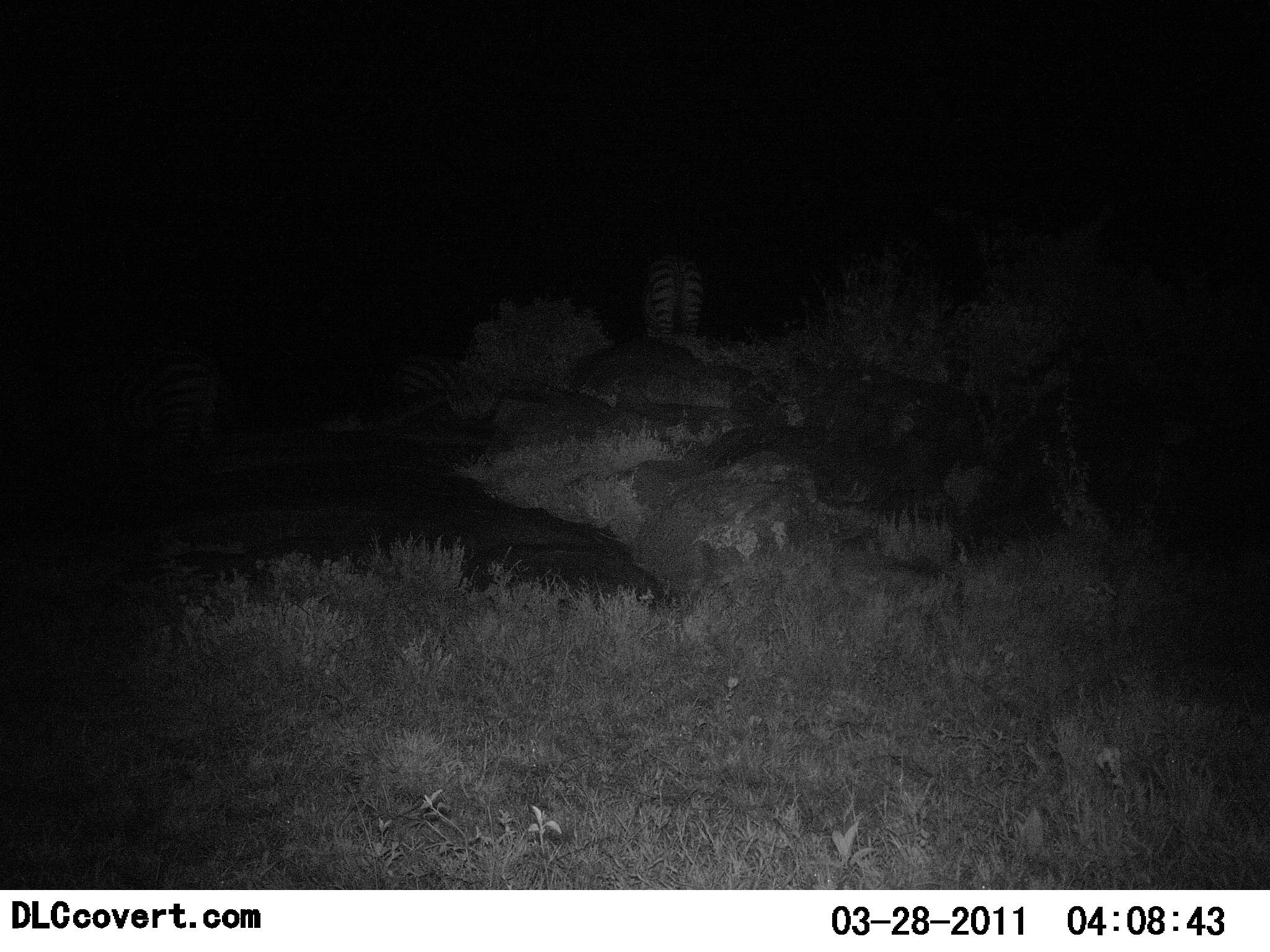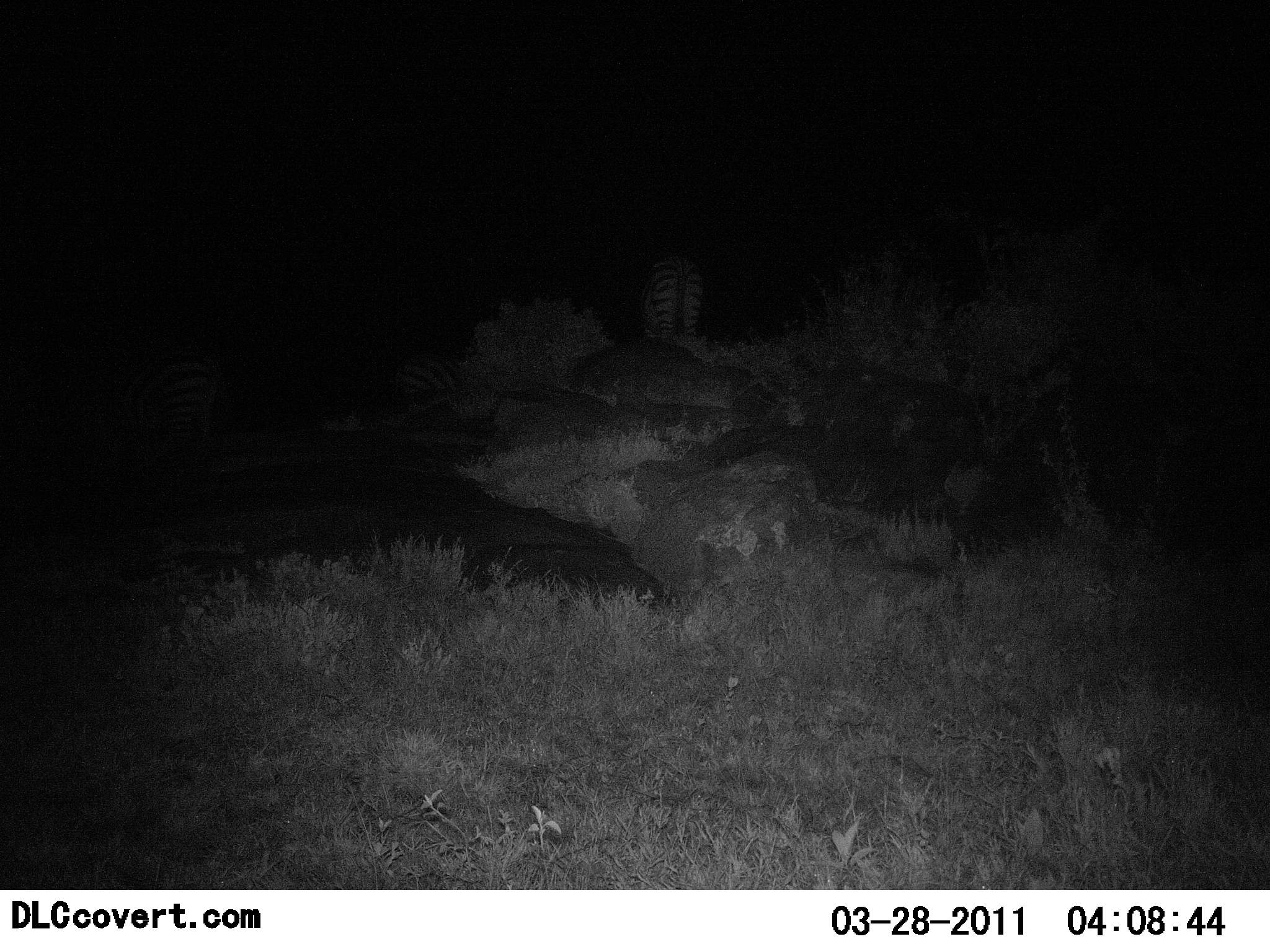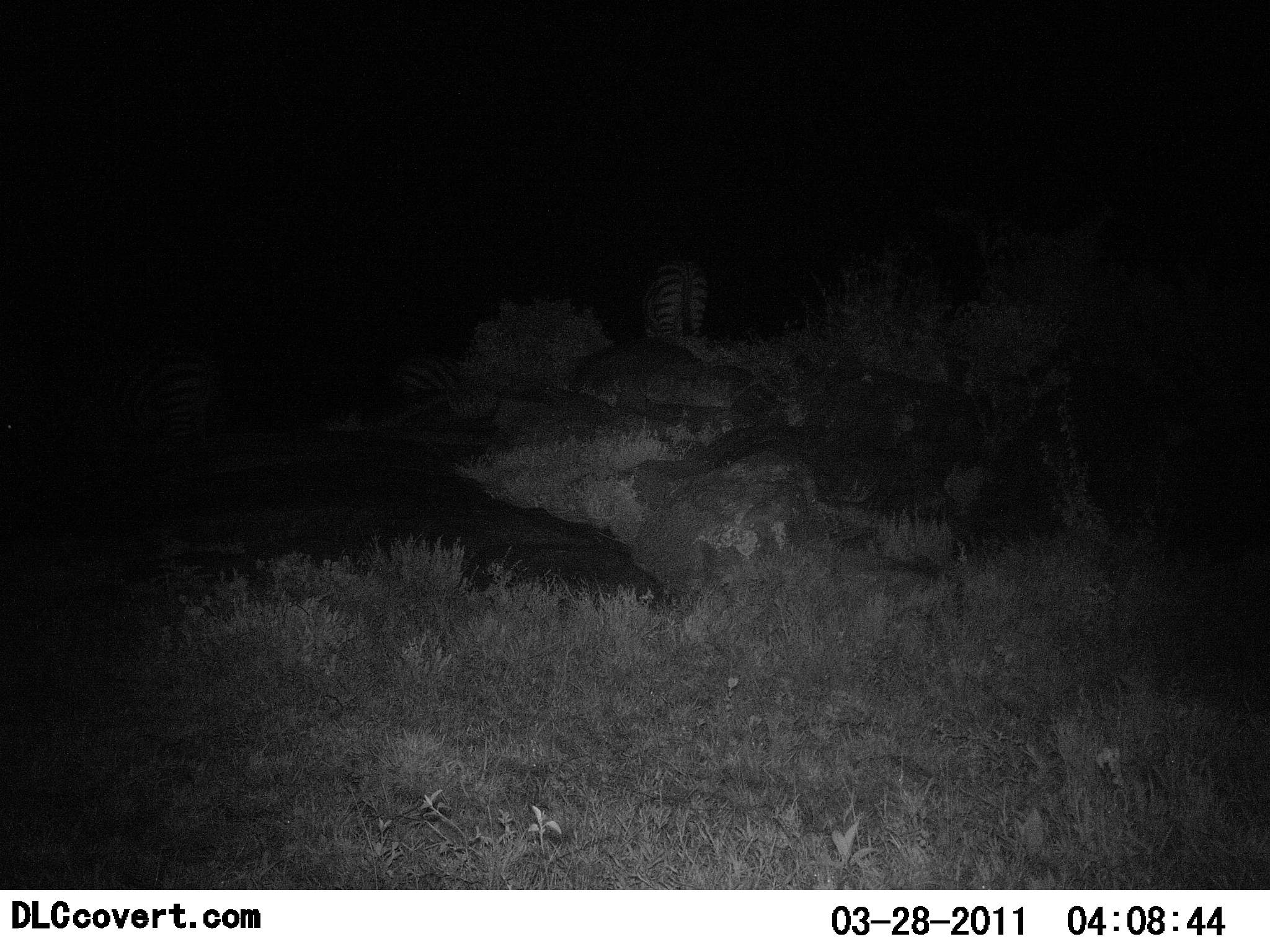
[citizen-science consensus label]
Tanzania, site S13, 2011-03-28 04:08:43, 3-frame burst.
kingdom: Animalia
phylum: Chordata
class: Mammalia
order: Perissodactyla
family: Equidae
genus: Equus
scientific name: Equus quagga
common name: plains zebra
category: zebra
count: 2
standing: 90%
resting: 0%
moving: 0%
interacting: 0%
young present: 0%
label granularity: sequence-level